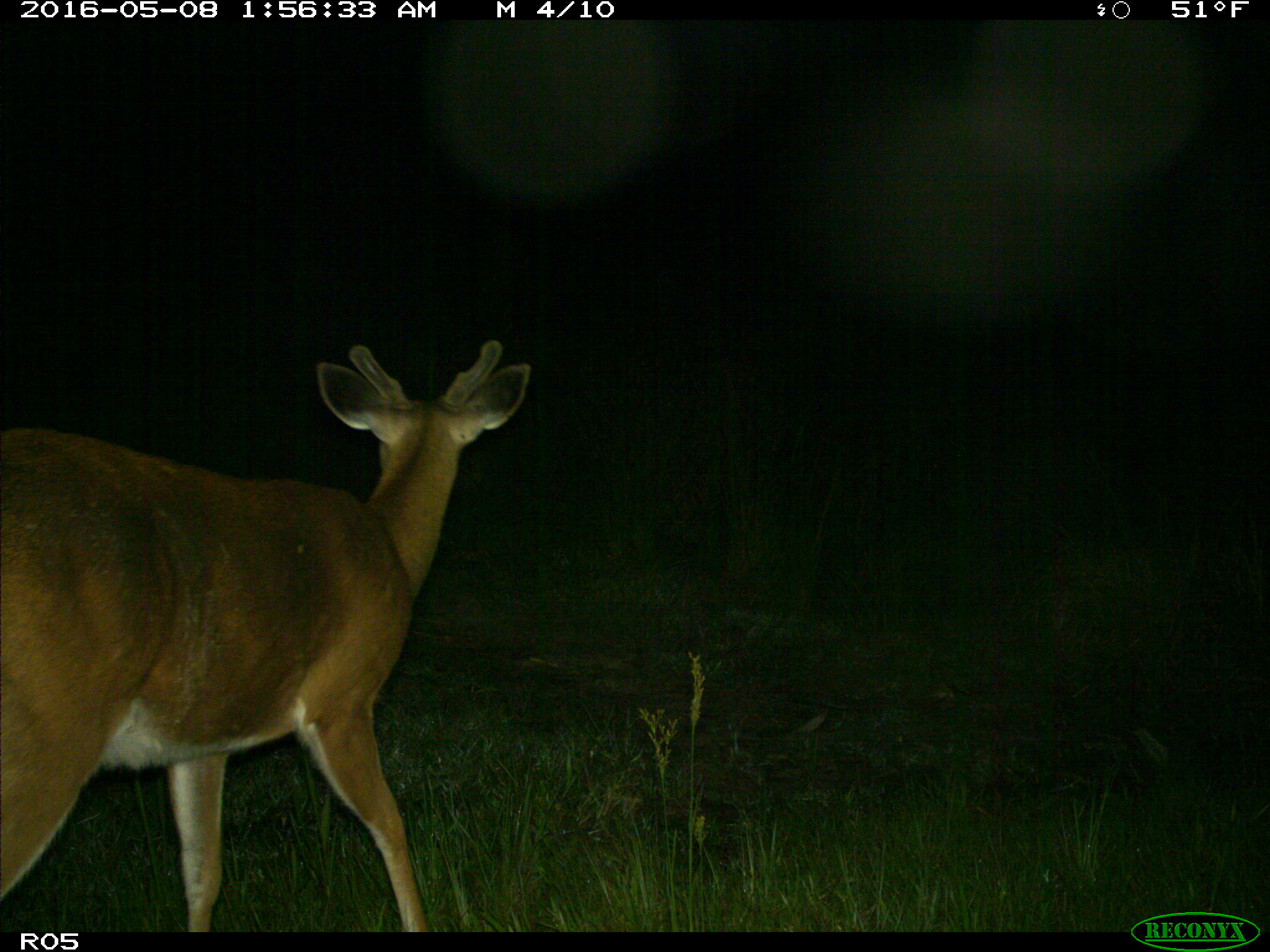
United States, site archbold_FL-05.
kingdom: Animalia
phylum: Chordata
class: Mammalia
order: Artiodactyla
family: Cervidae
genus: Odocoileus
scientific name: Odocoileus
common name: deer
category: unidentified deer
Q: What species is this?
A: Unidentified deer (deer) (Odocoileus).